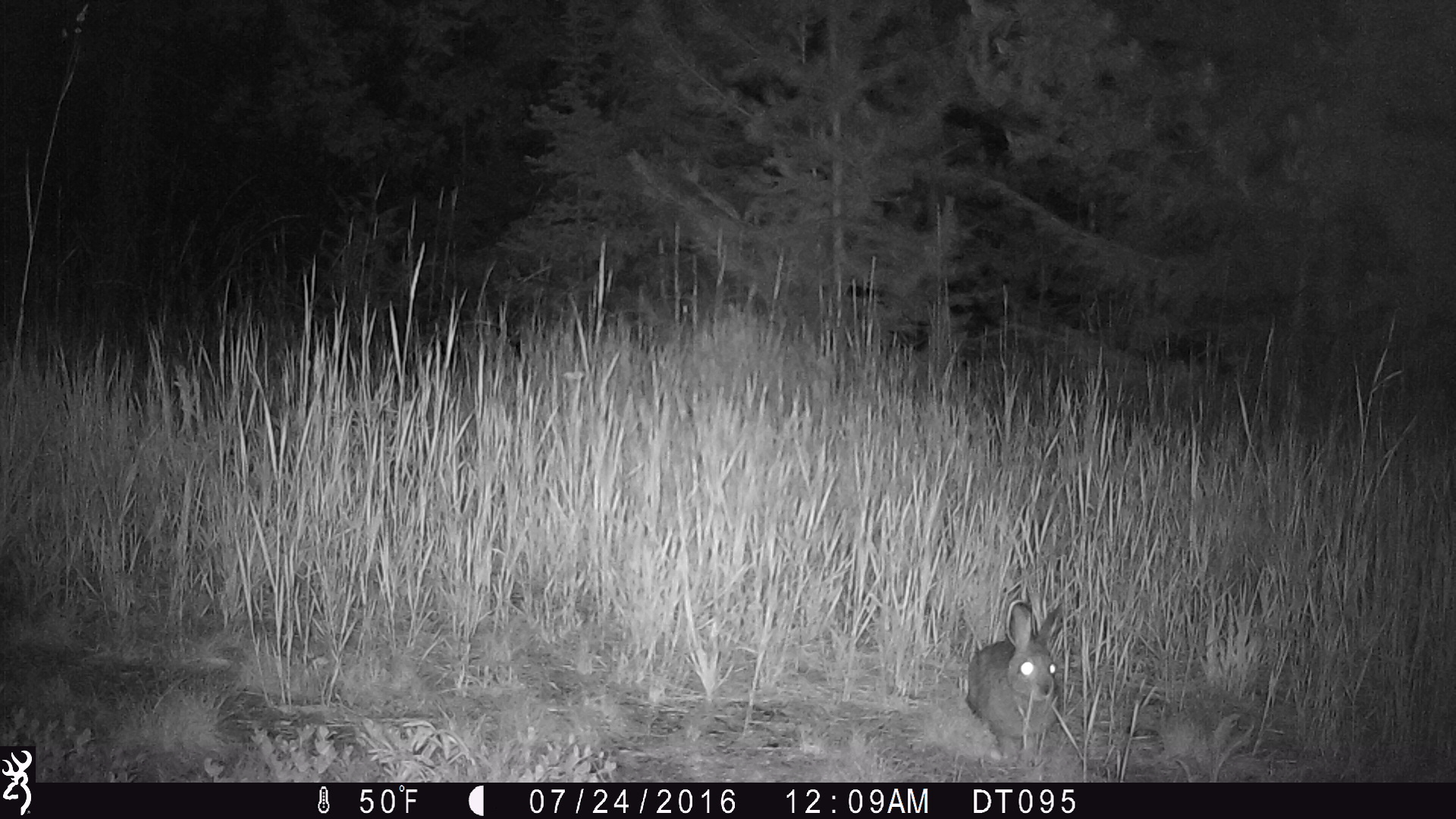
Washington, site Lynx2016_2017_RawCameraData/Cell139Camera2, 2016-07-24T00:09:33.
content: unidentified animal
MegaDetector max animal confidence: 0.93